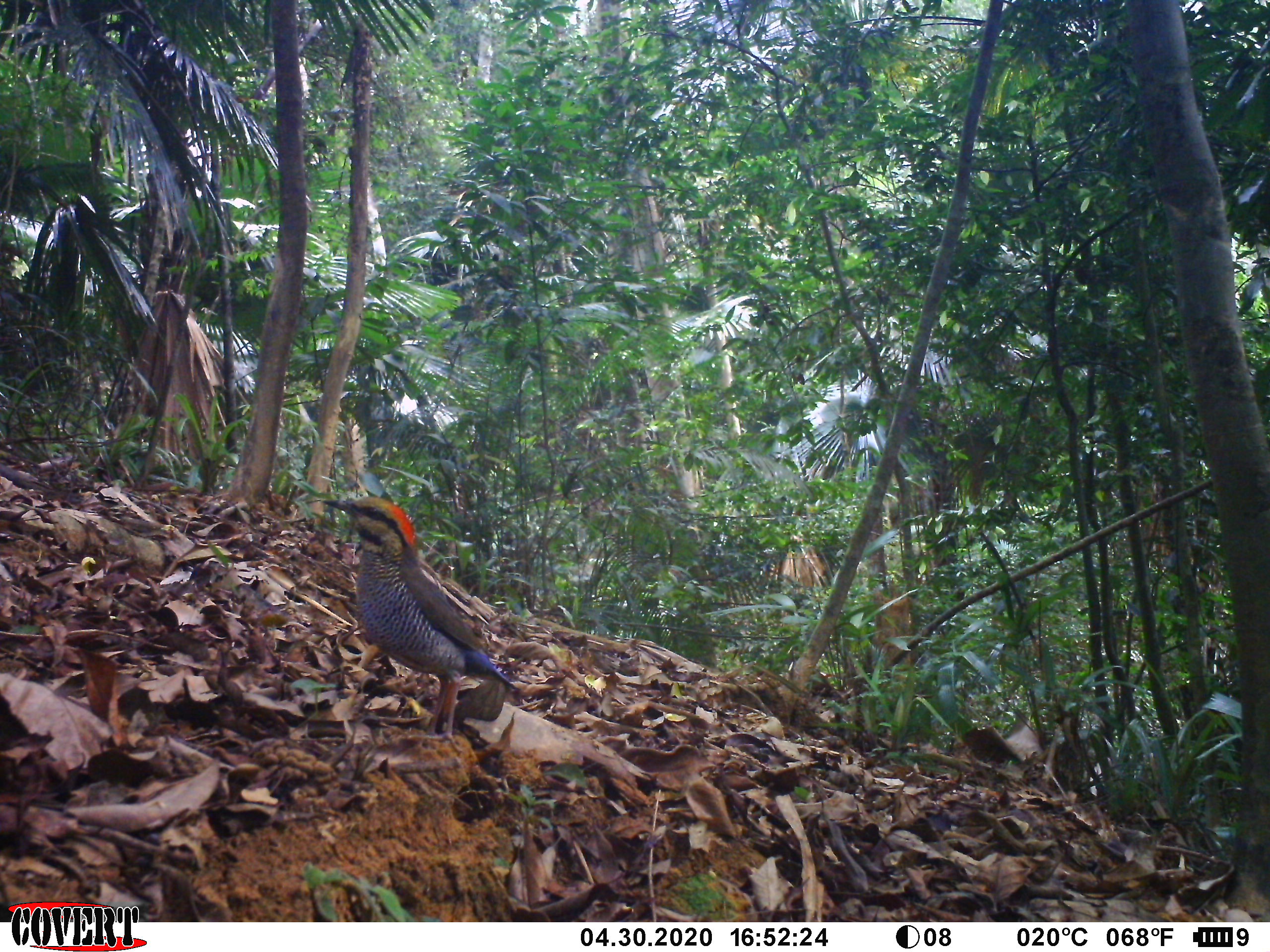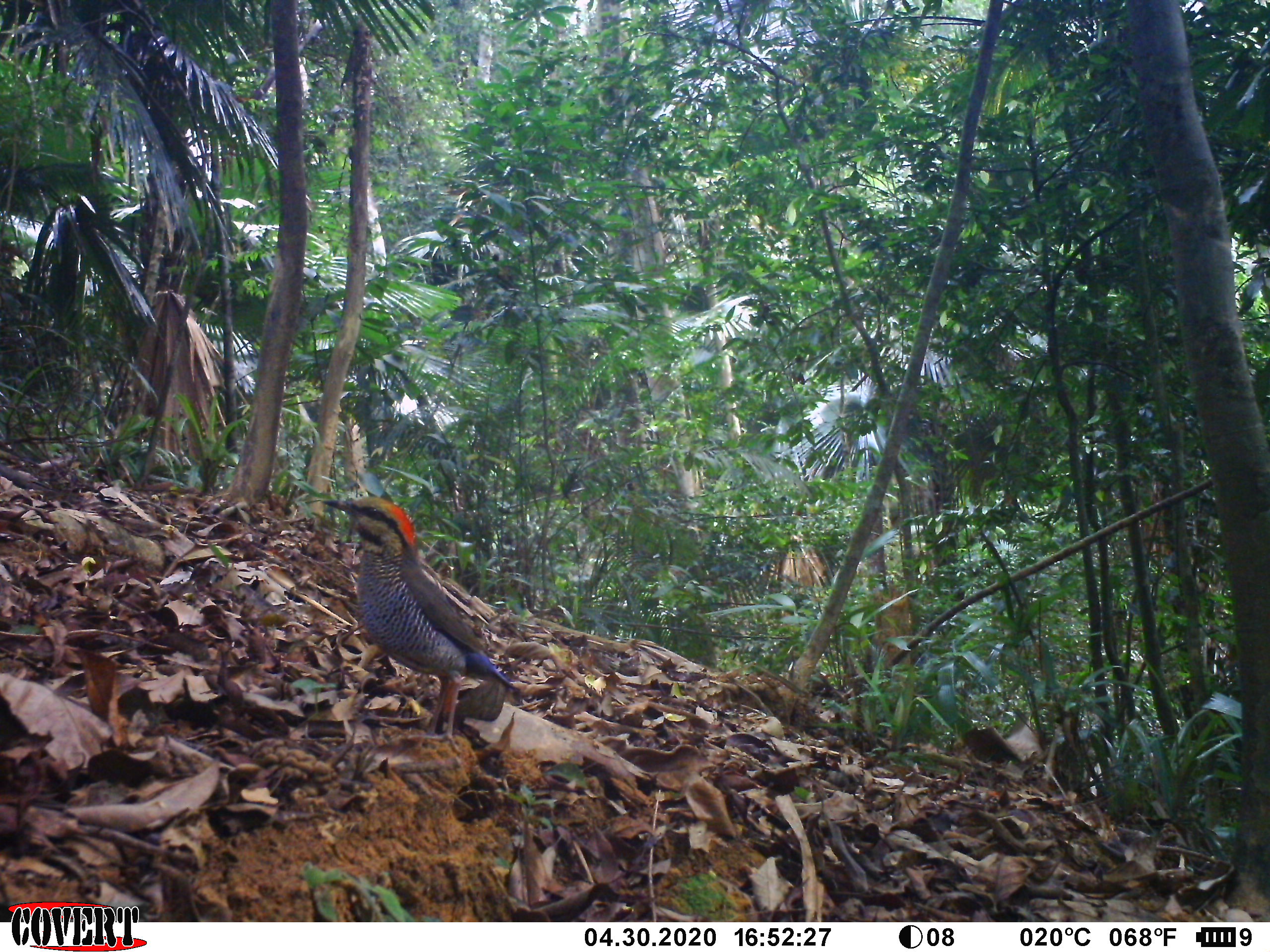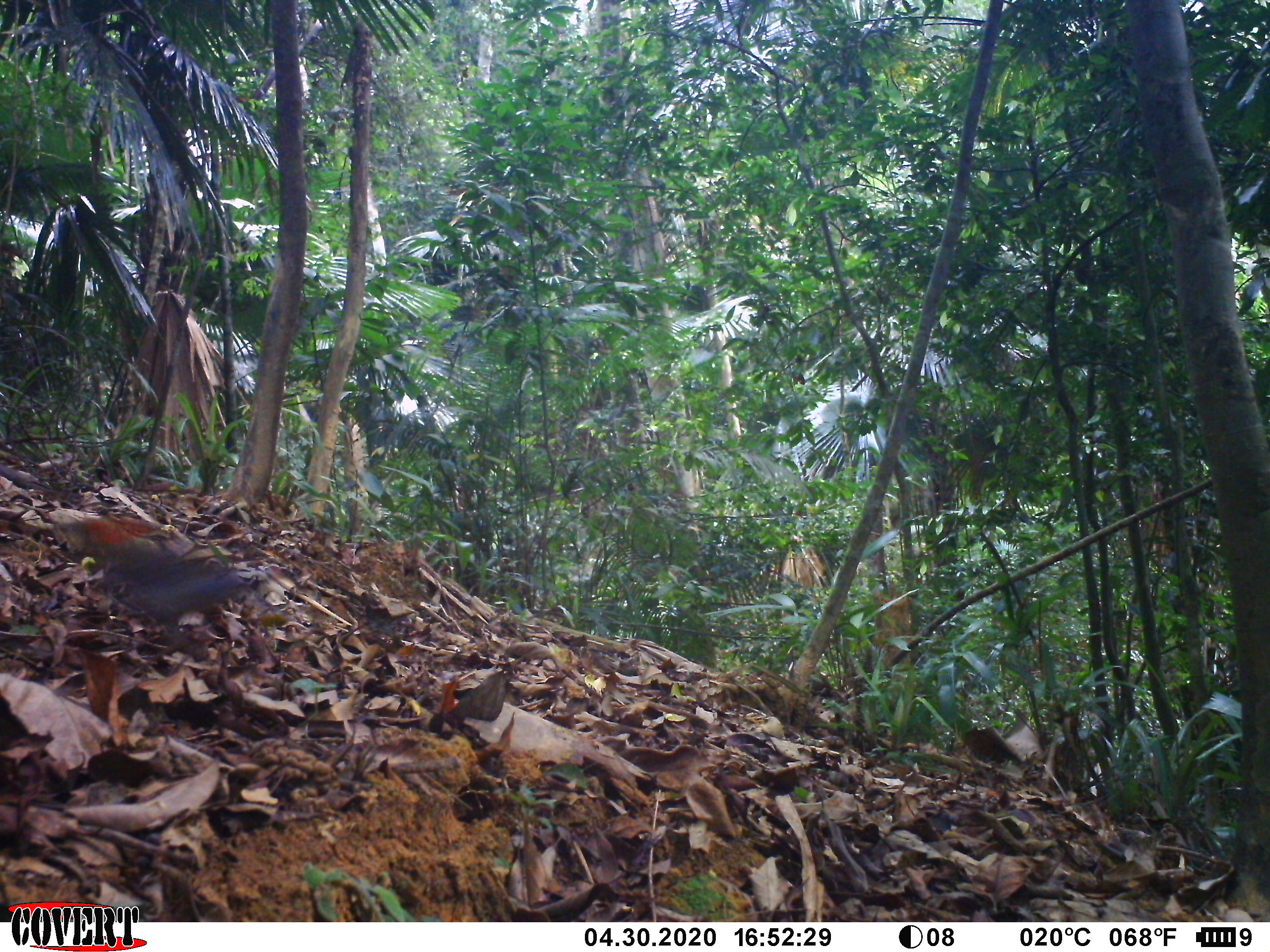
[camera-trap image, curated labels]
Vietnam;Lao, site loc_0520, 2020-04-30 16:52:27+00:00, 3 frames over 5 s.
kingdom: Animalia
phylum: Chordata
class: Aves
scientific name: Aves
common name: bird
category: unidentified bird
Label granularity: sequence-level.